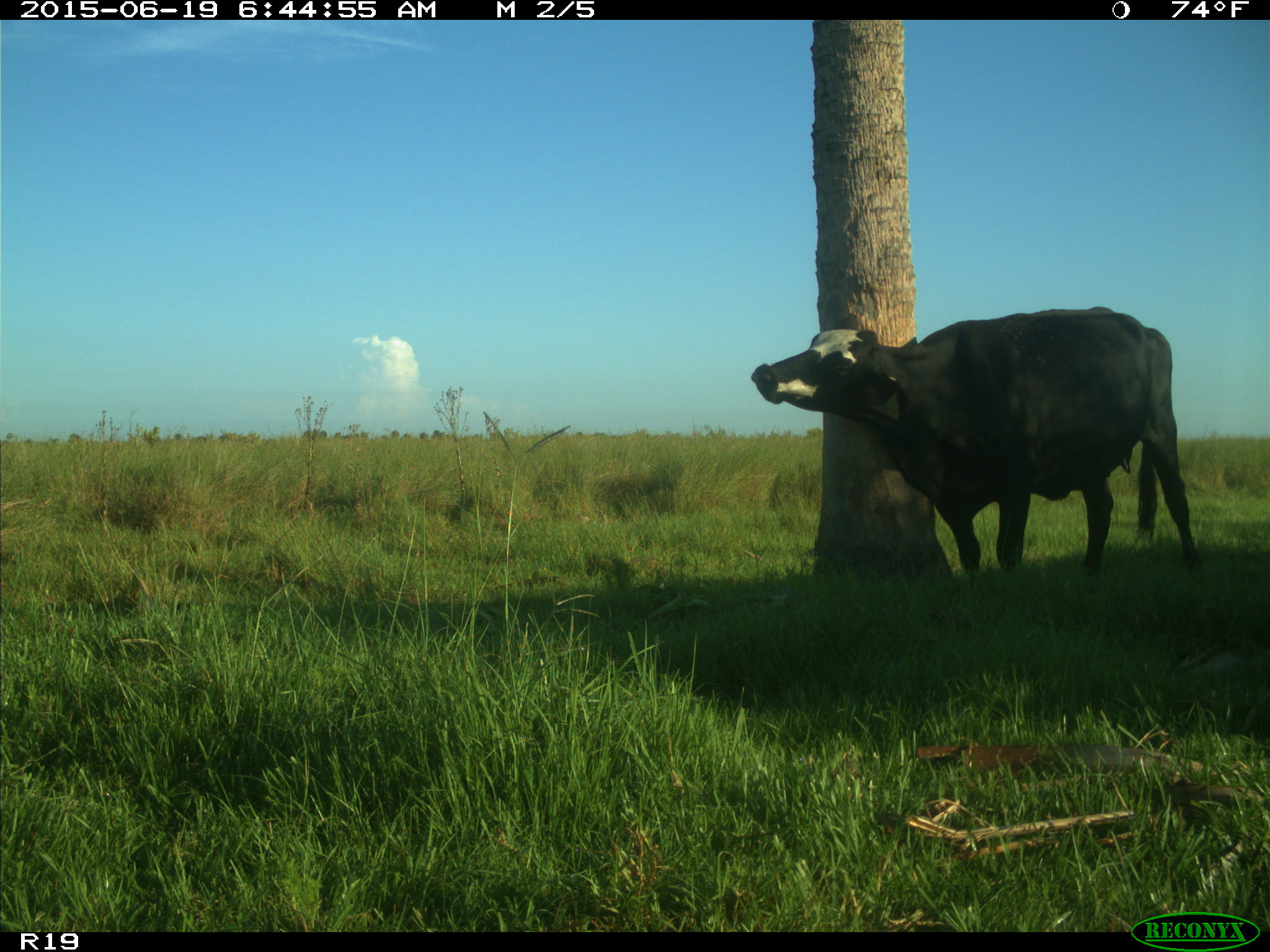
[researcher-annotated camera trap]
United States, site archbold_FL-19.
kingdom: Animalia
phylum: Chordata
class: Mammalia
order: Artiodactyla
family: Bovidae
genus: Bos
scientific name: Bos taurus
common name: domestic cow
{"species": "Bos taurus (domestic cow)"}